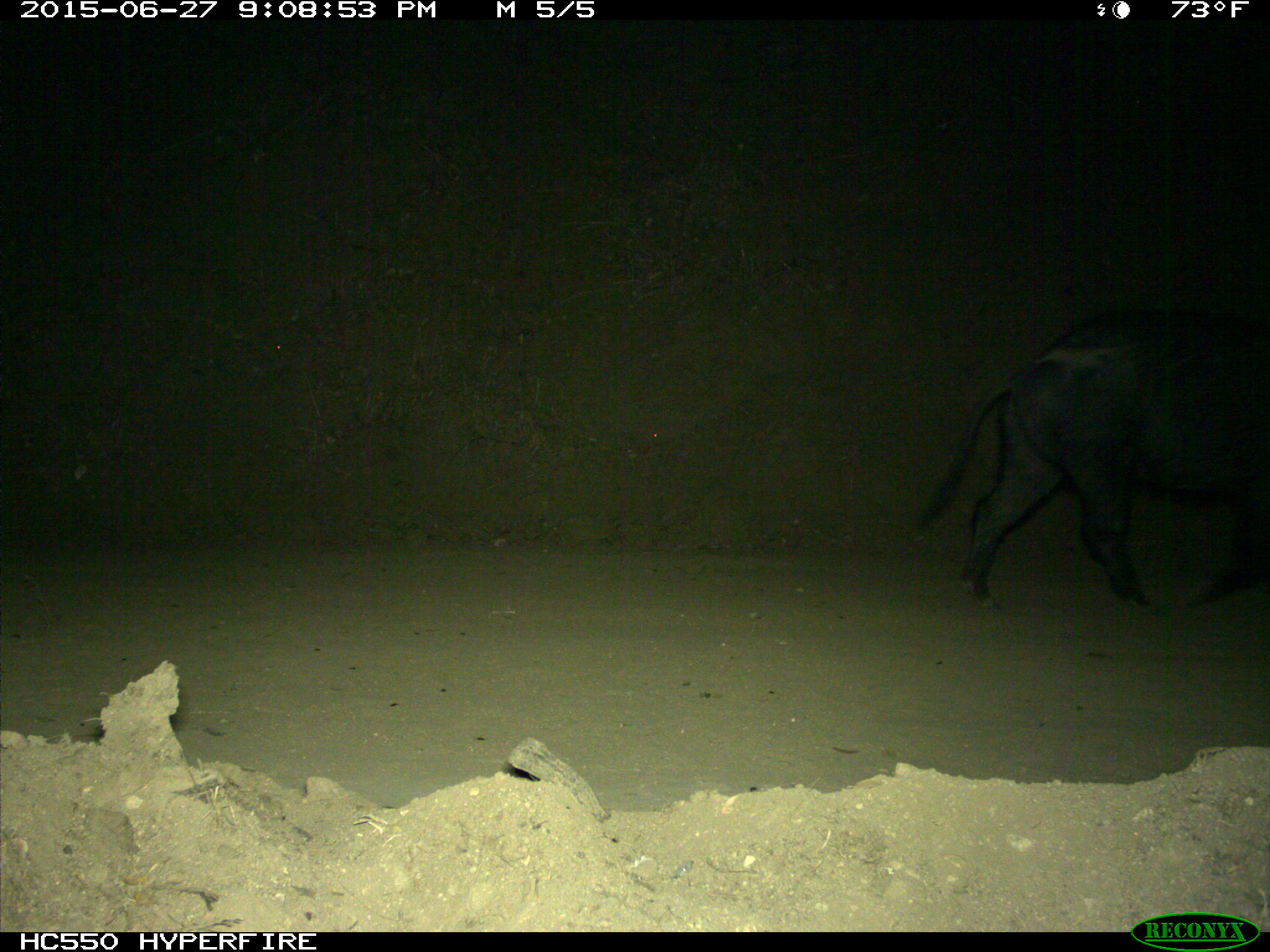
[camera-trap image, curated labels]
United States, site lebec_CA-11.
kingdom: Animalia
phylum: Chordata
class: Mammalia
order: Artiodactyla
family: Suidae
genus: Sus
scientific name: Sus scrofa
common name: wild boar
Sus scrofa (wild boar).